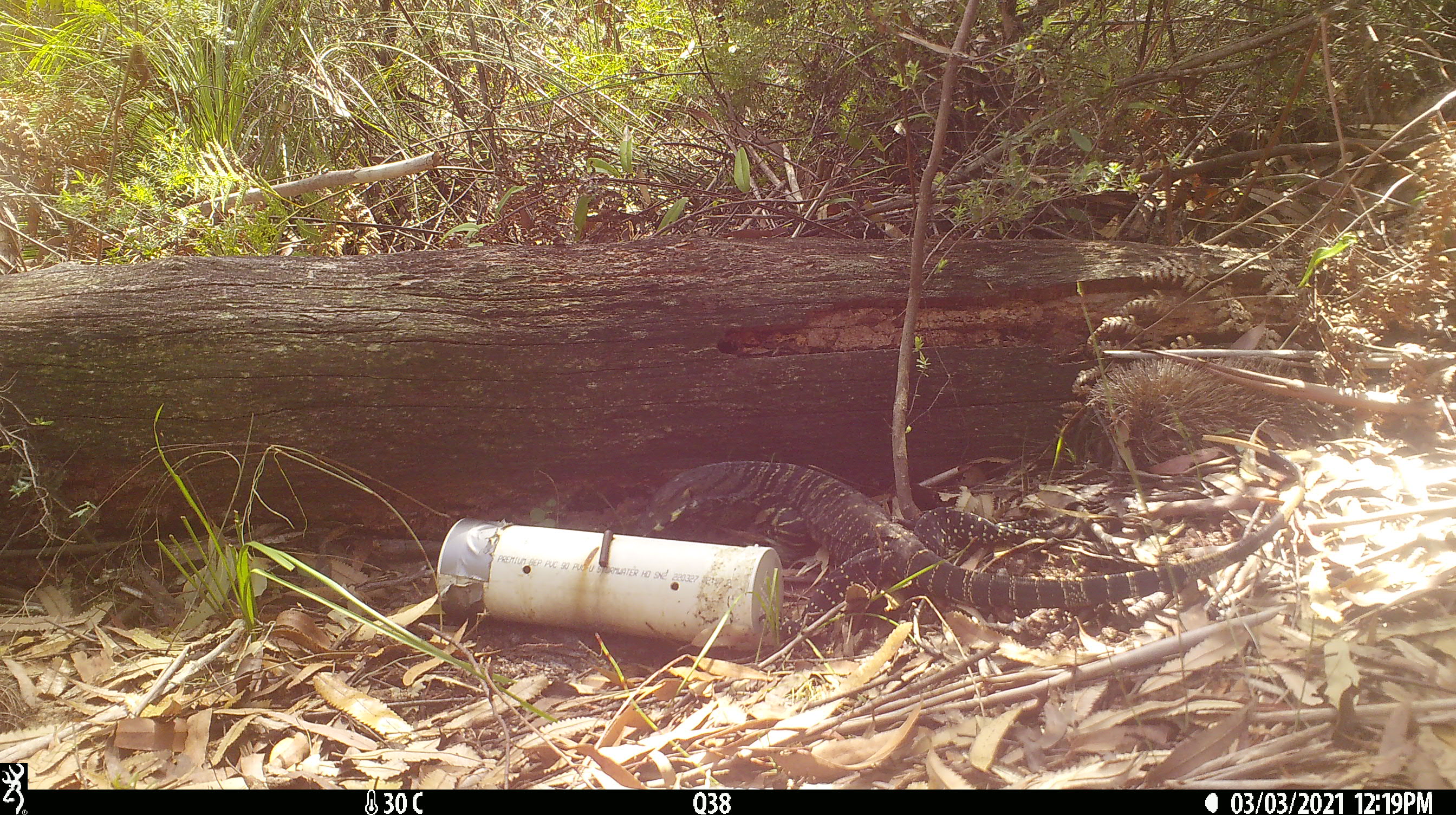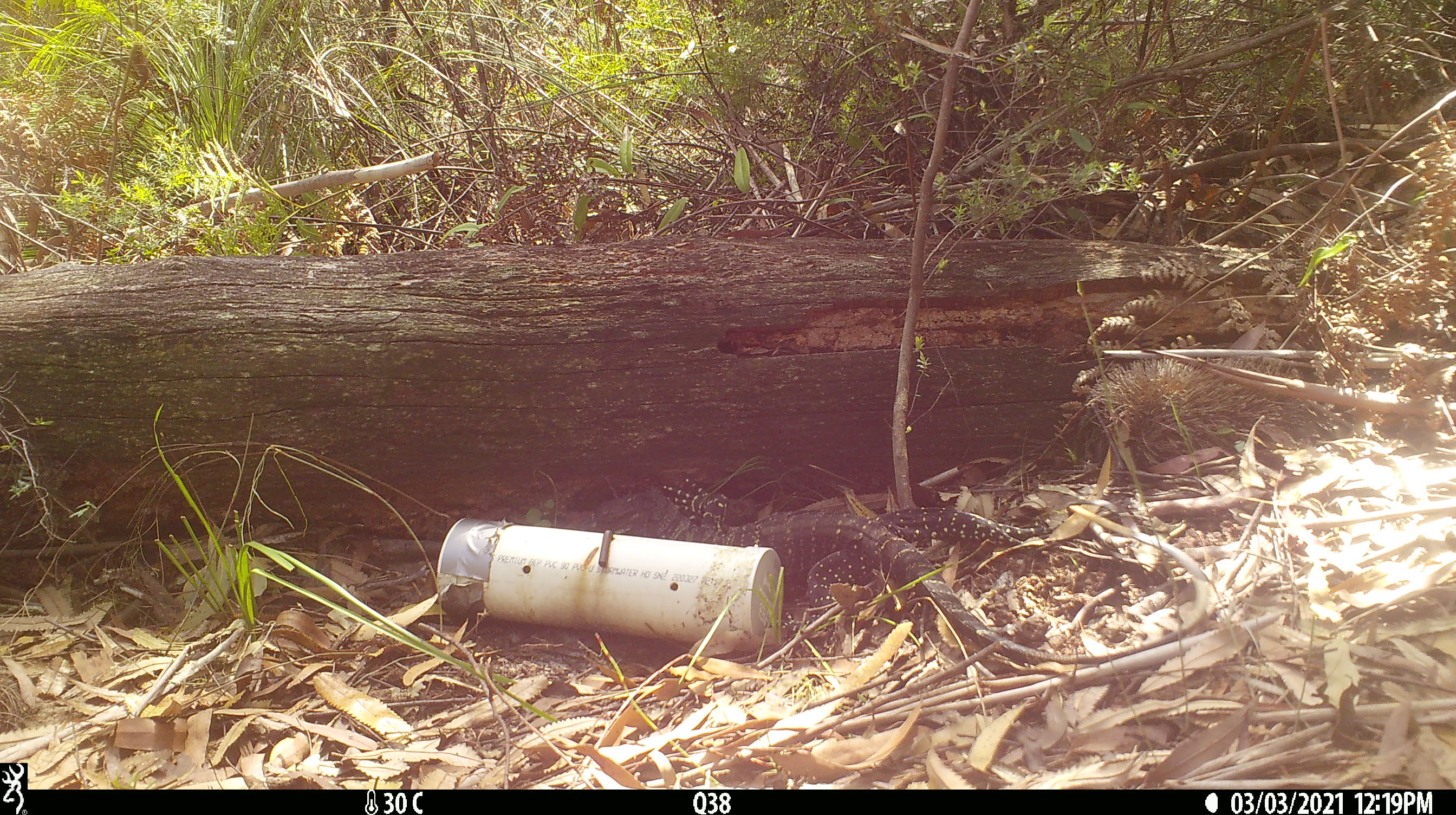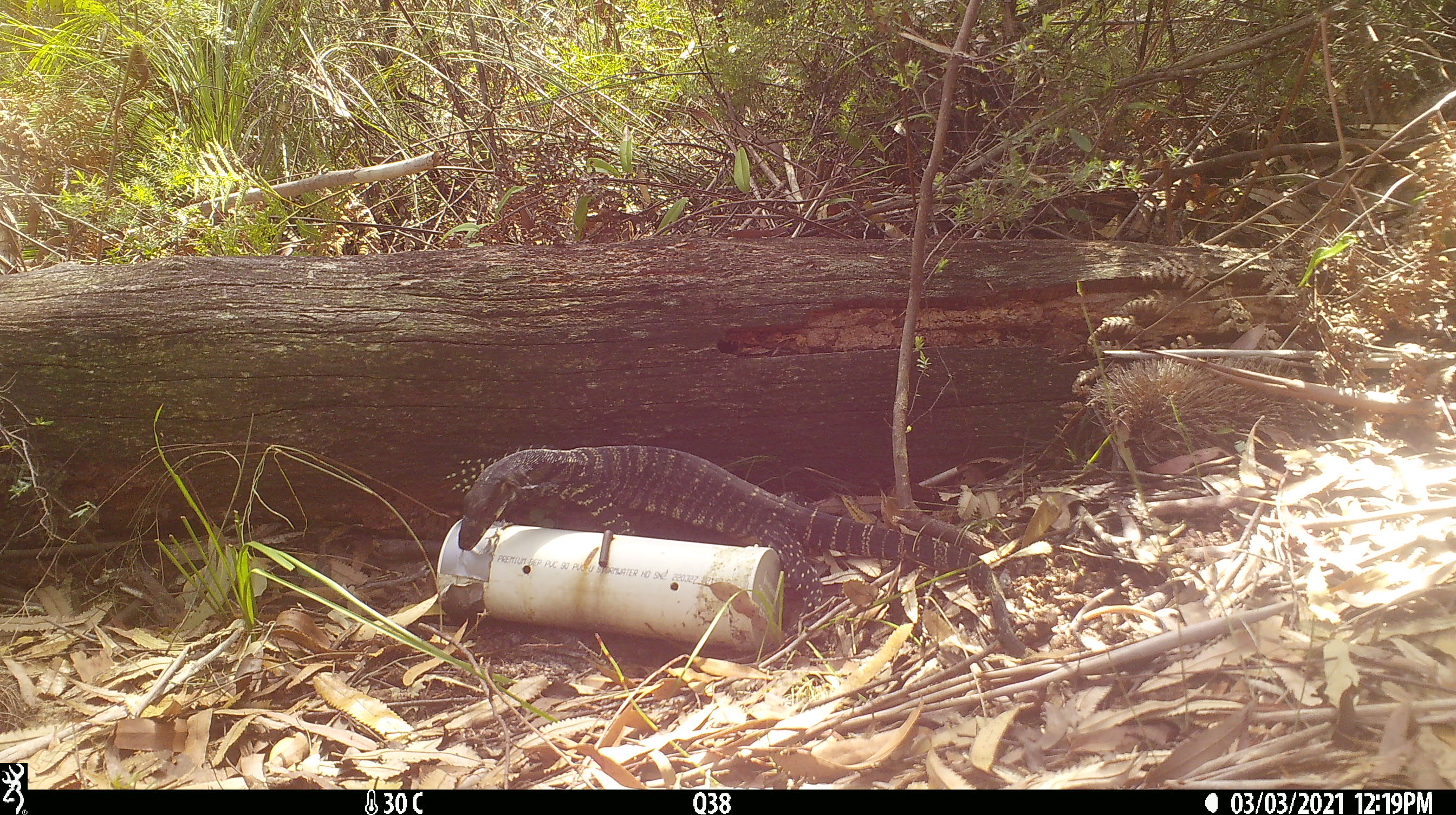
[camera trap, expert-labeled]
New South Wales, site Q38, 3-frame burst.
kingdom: Animalia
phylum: Chordata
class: Reptilia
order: Squamata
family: Varanidae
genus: Varanus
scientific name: Varanus varius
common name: lace monitor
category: goanna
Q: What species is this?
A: Goanna (lace monitor) (Varanus varius).